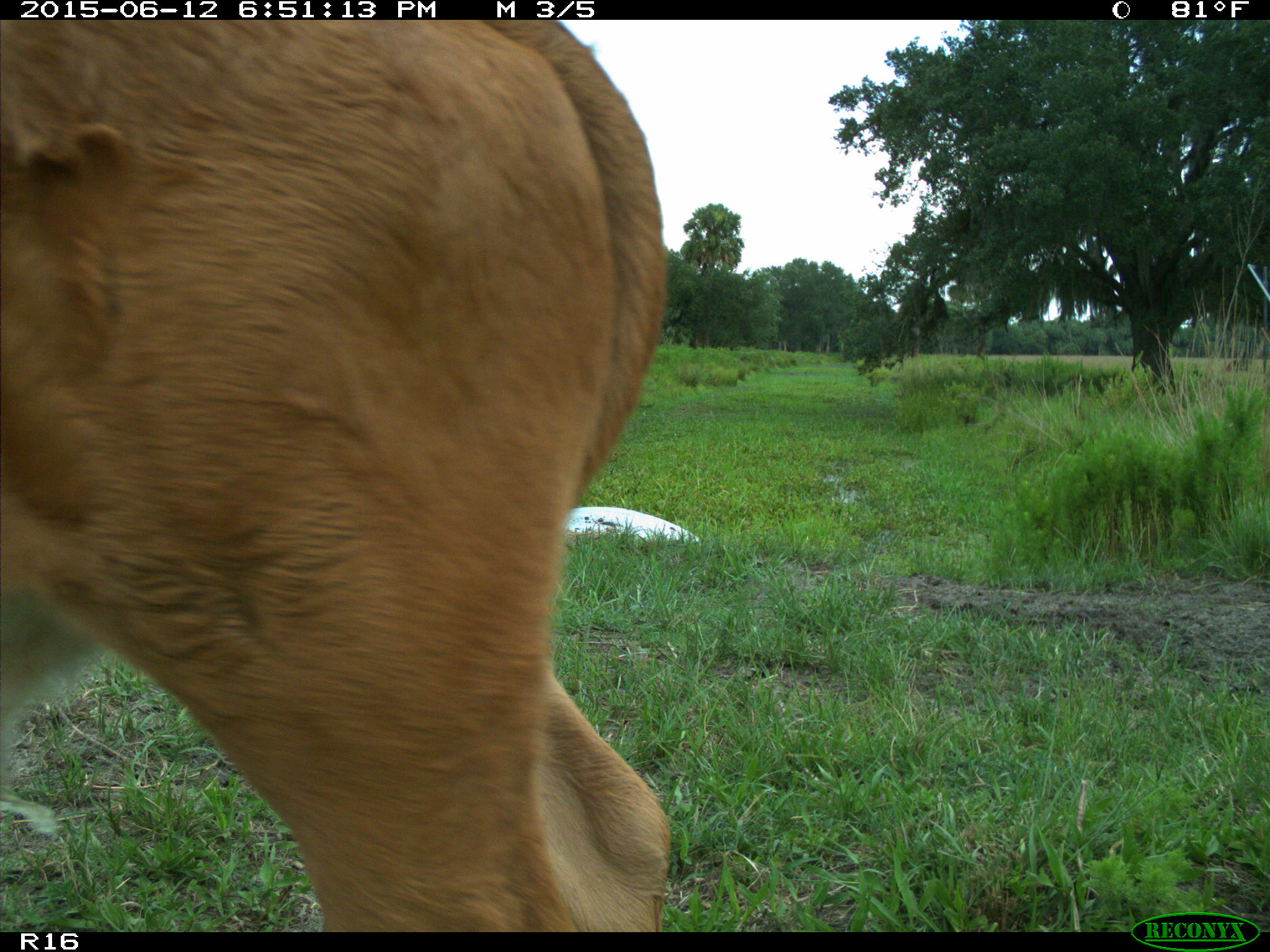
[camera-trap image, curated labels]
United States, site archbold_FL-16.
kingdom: Animalia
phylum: Chordata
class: Mammalia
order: Artiodactyla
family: Bovidae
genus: Bos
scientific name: Bos taurus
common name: domestic cow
Bos taurus (domestic cow).